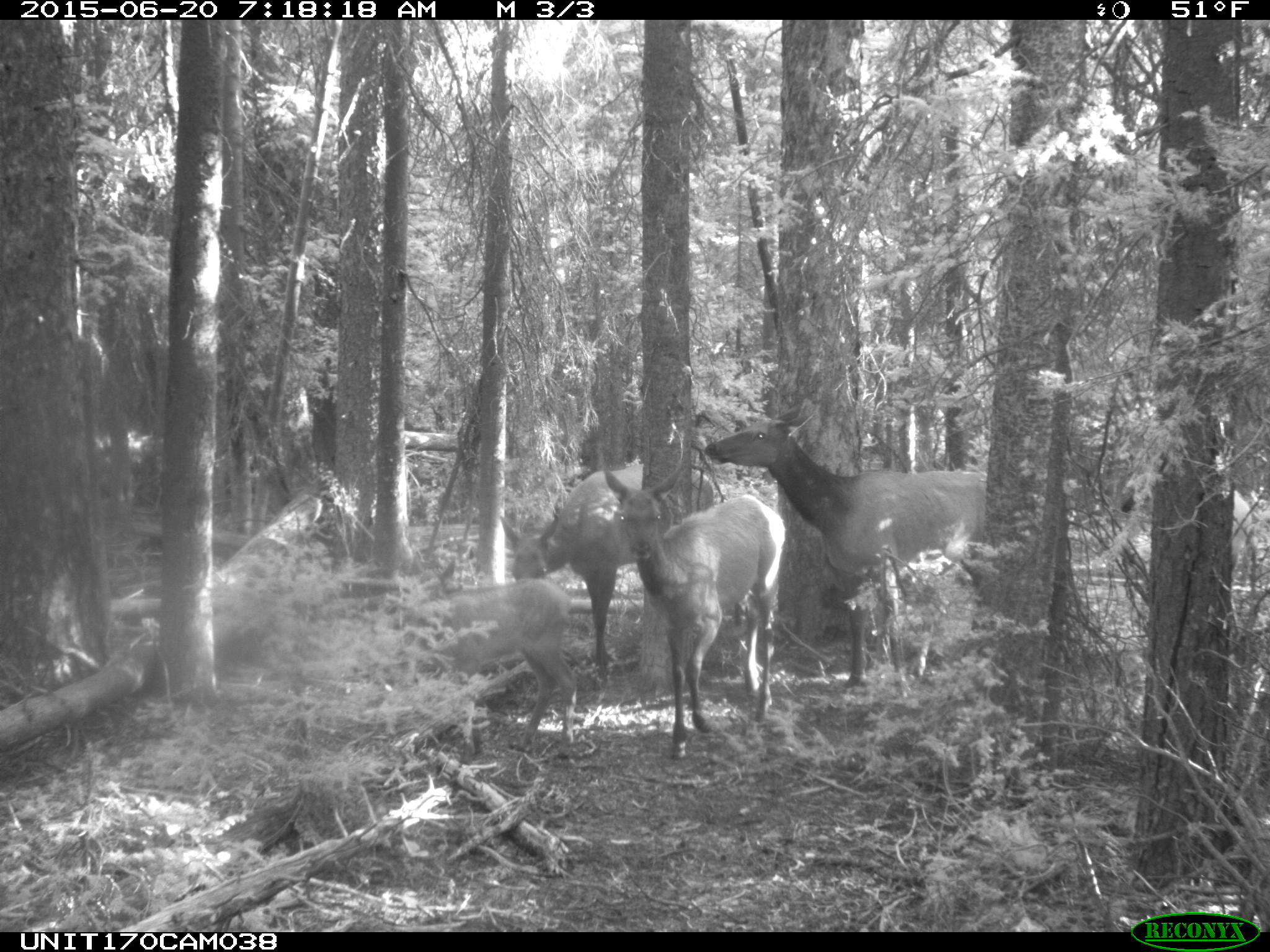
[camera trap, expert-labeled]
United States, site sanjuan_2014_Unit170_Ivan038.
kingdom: Animalia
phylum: Chordata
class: Mammalia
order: Artiodactyla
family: Cervidae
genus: Cervus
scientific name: Cervus elaphus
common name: red deer